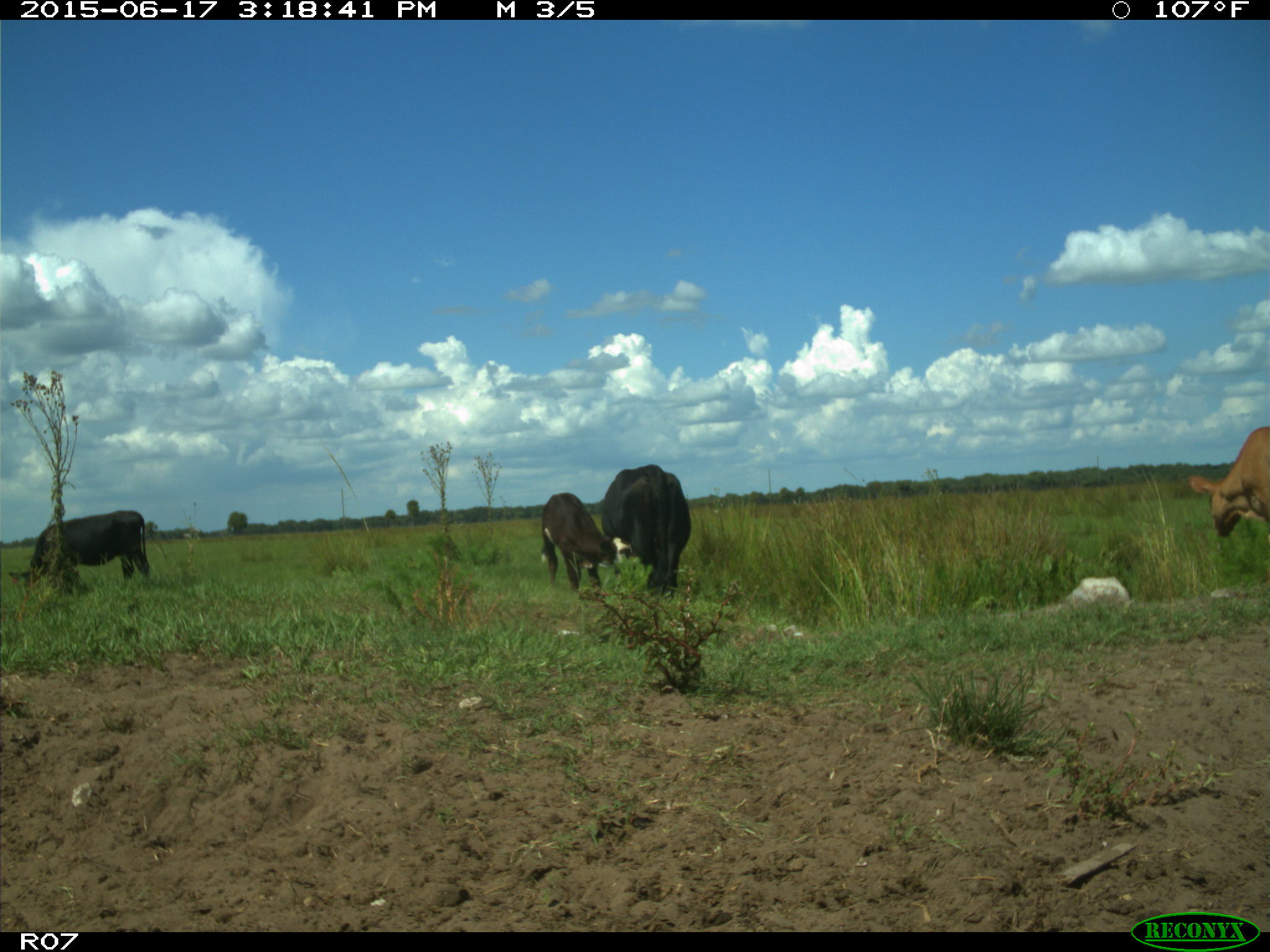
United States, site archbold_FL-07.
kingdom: Animalia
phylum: Chordata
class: Mammalia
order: Artiodactyla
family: Bovidae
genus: Bos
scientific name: Bos taurus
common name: domestic cow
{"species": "Bos taurus (domestic cow)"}